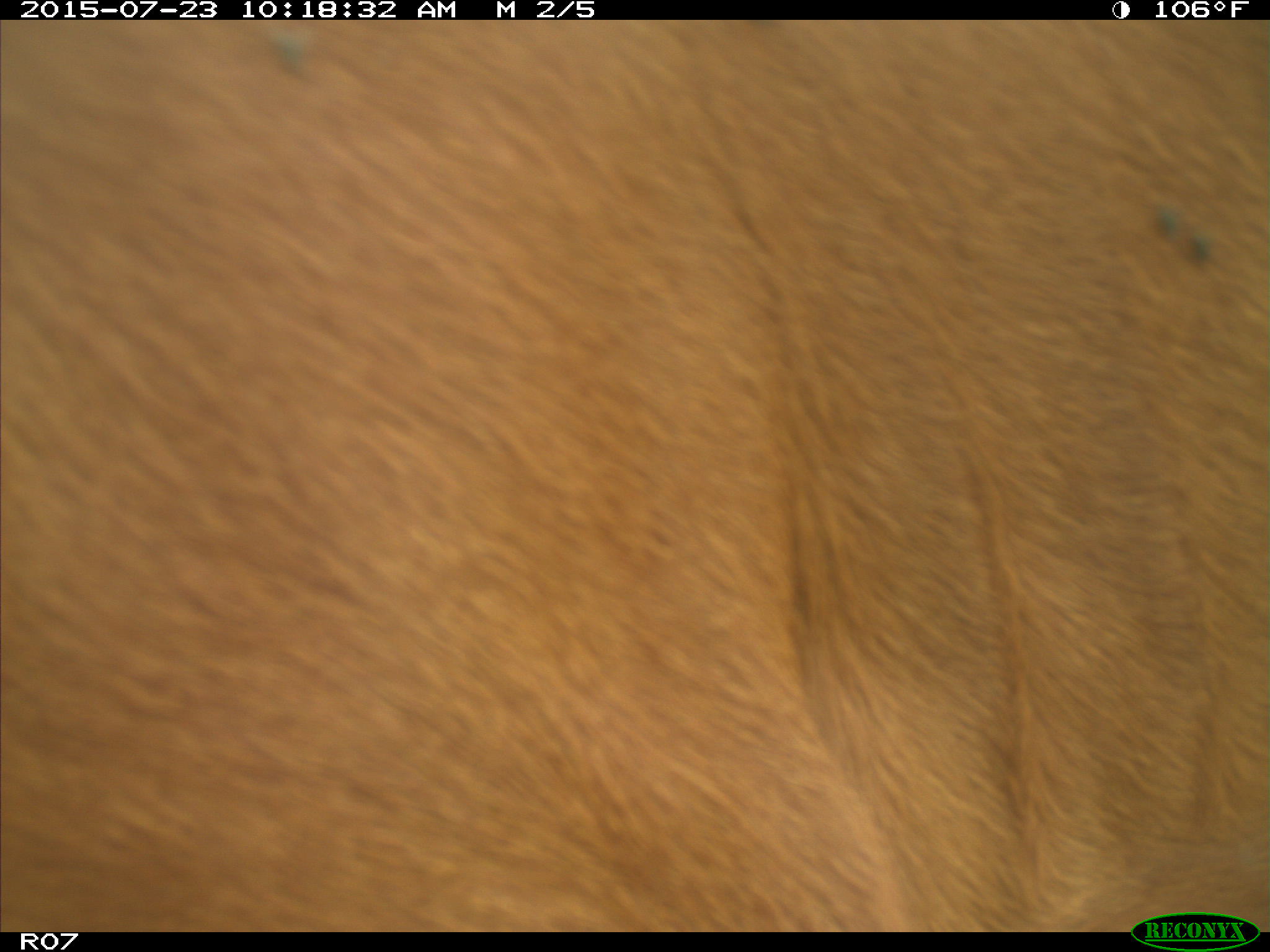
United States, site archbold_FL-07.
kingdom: Animalia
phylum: Chordata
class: Mammalia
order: Artiodactyla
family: Bovidae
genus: Bos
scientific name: Bos taurus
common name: domestic cow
Bos taurus (domestic cow).